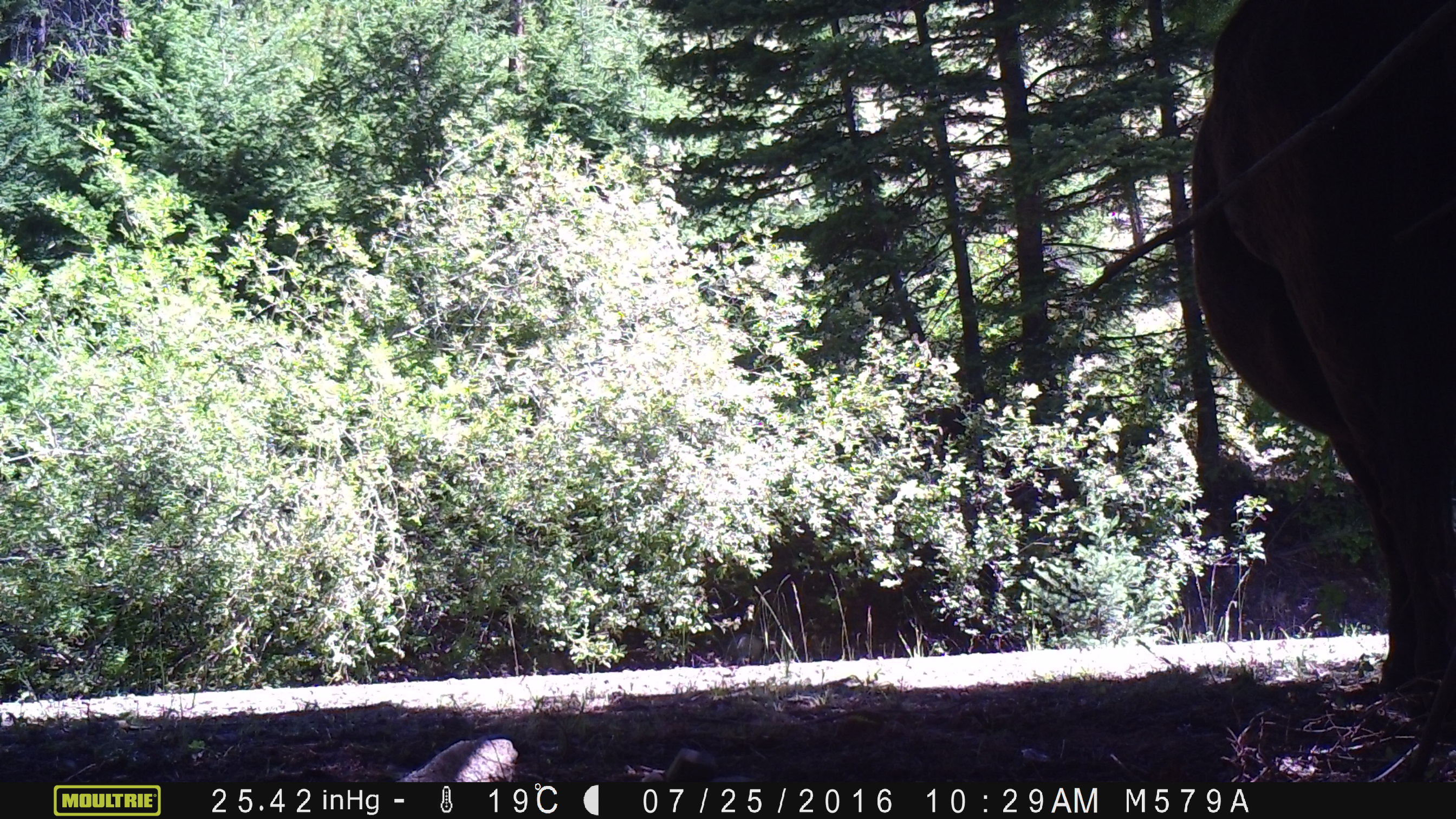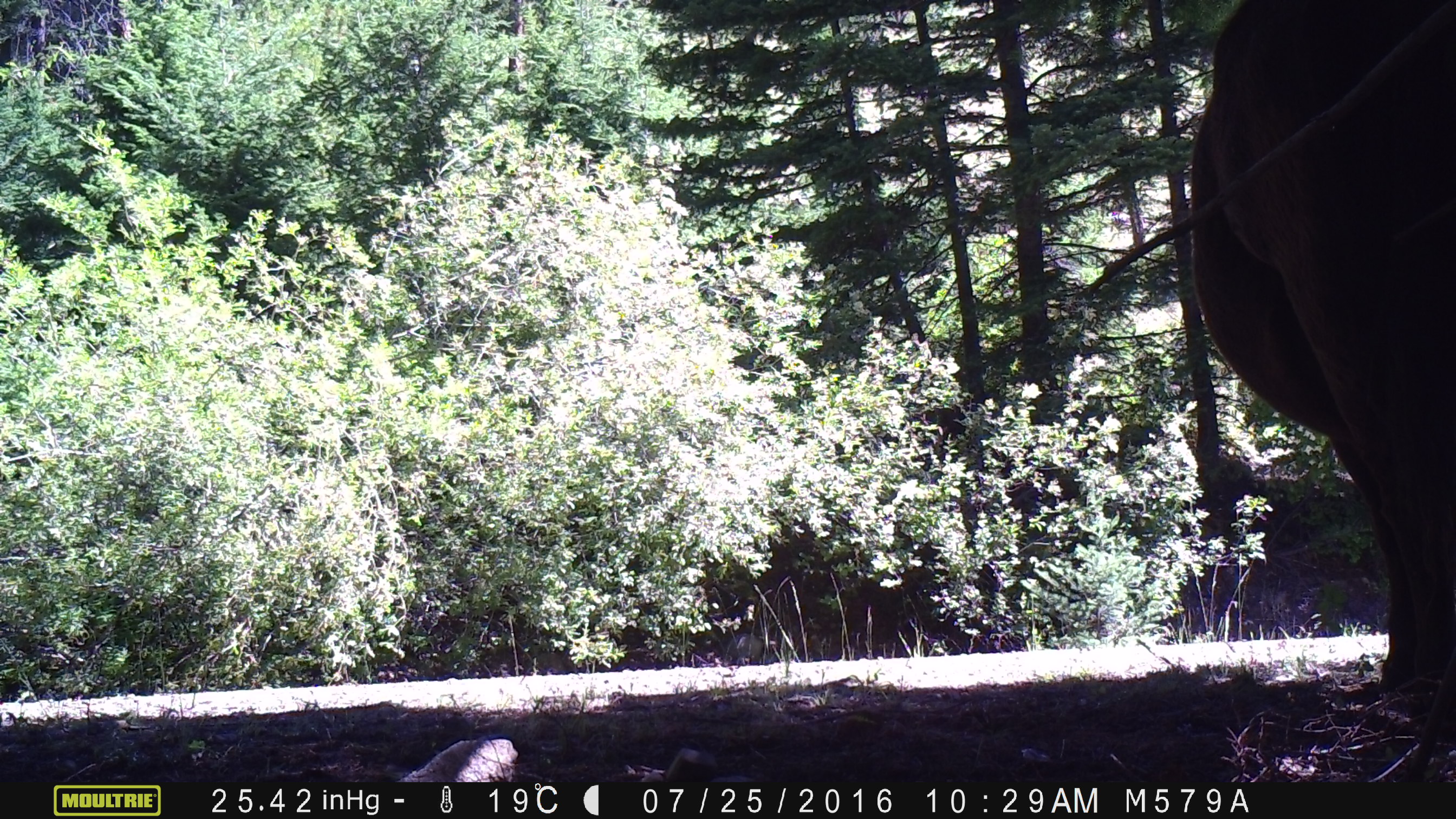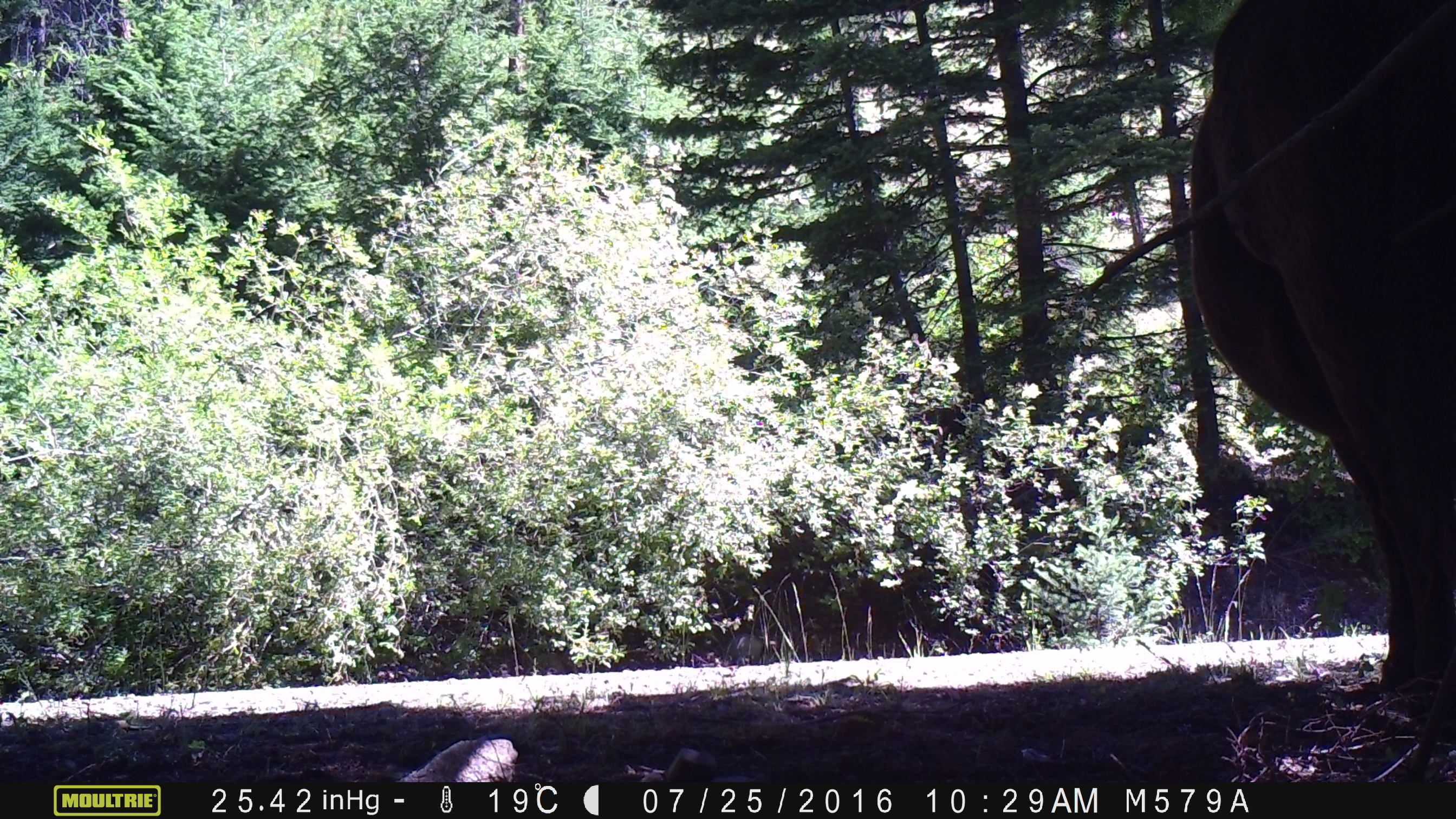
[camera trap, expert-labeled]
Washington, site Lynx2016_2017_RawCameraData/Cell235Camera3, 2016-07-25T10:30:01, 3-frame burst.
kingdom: Animalia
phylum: Chordata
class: Mammalia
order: Artiodactyla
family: Bovidae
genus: Bos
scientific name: Bos taurus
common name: domestic cattle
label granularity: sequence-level